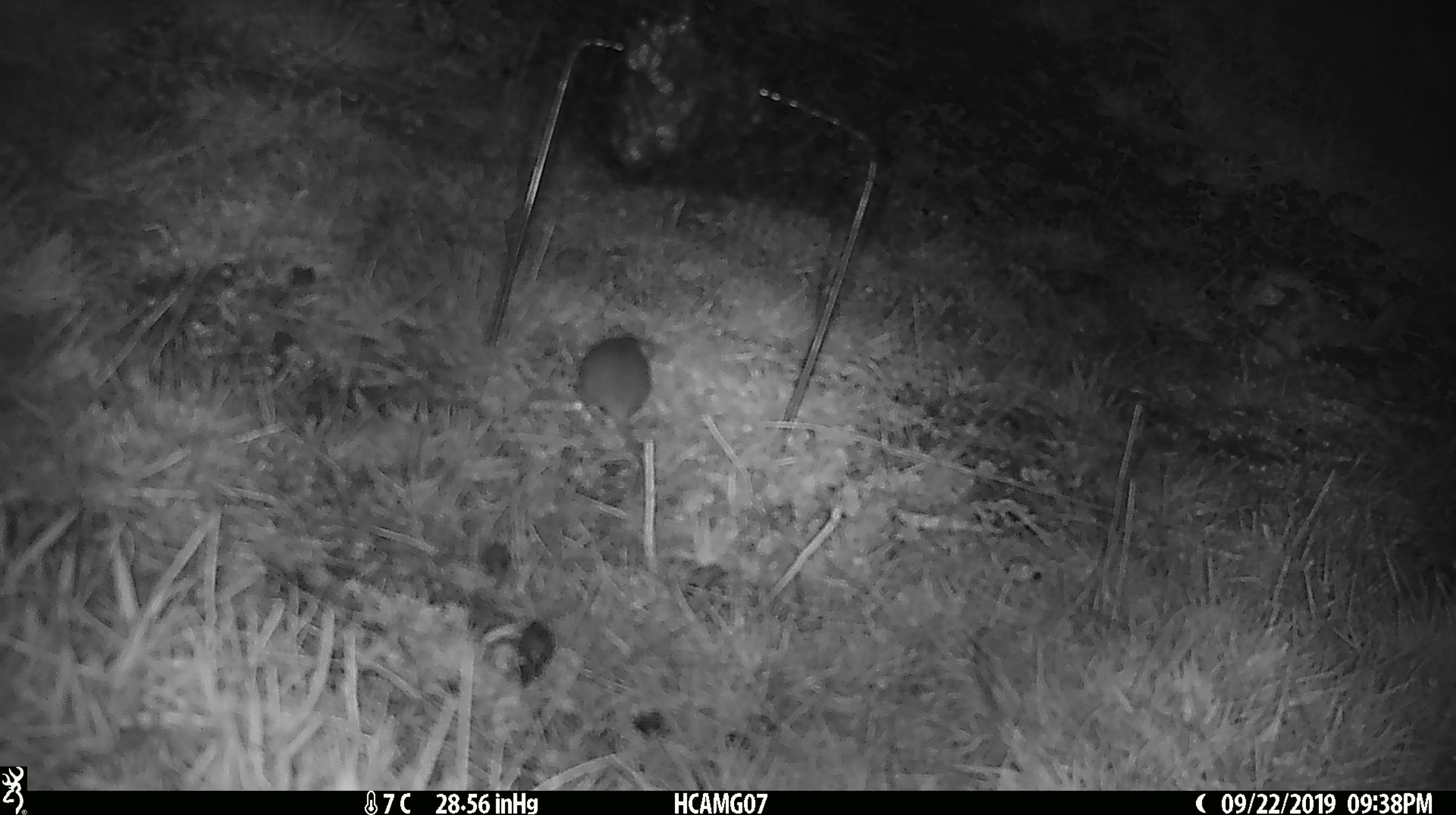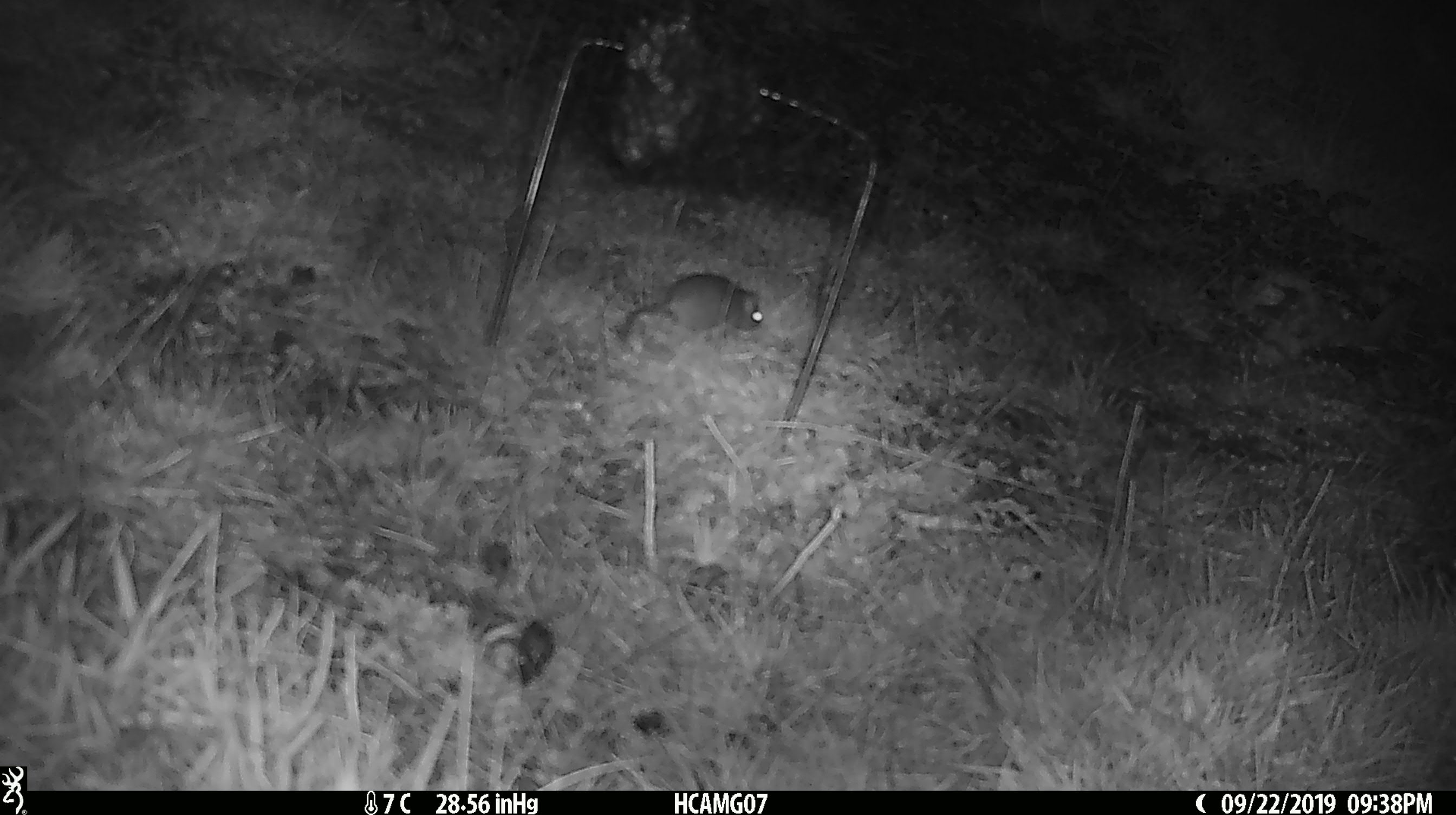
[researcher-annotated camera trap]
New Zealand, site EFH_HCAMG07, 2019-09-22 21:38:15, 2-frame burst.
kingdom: Animalia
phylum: Chordata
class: Mammalia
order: Rodentia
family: Muridae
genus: Mus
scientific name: Mus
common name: mouse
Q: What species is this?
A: Mouse (Mus).